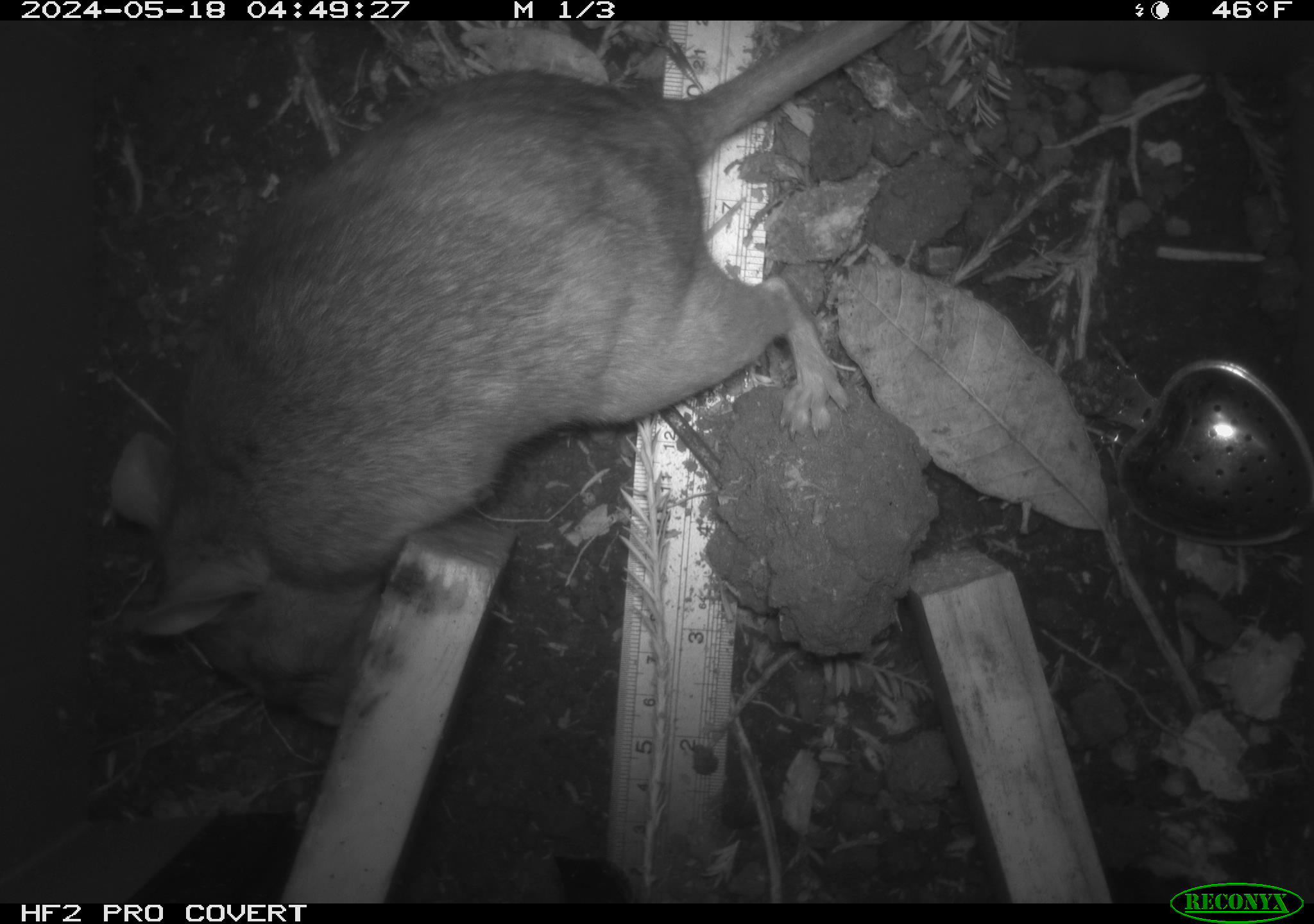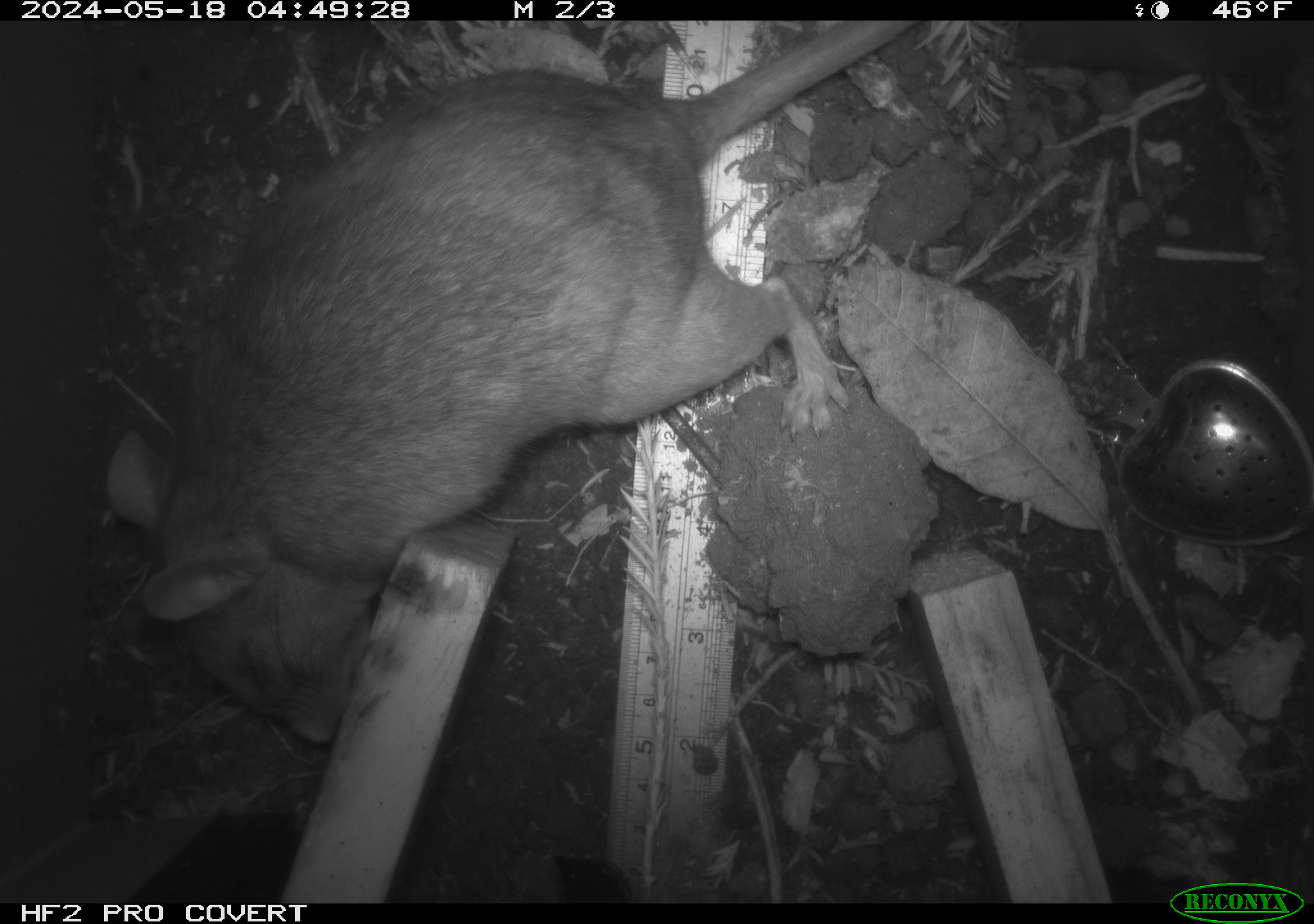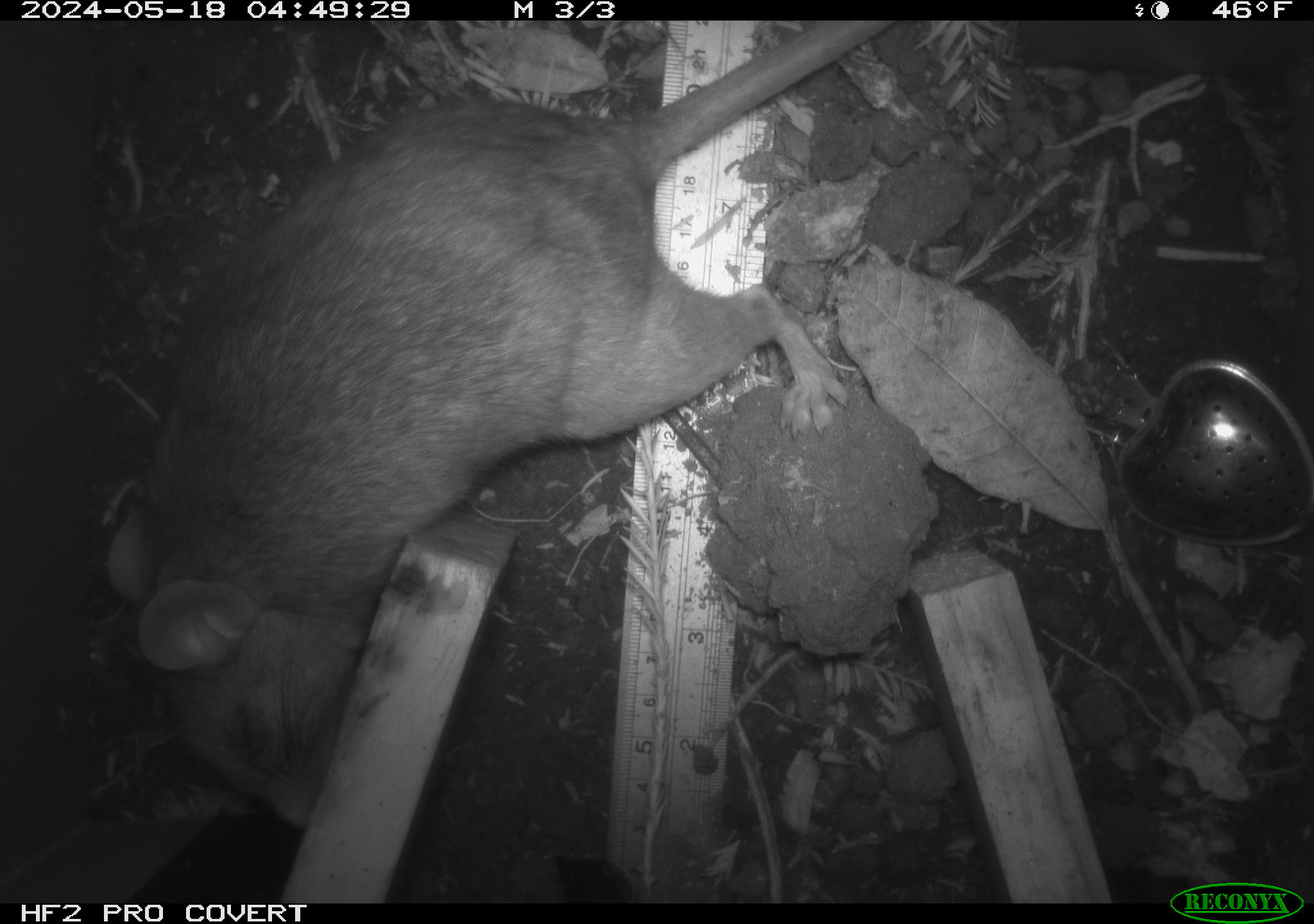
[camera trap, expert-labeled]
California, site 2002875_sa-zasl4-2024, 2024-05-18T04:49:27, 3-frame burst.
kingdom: Animalia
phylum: Chordata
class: Mammalia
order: Rodentia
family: Cricetidae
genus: Neotoma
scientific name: Neotoma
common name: pack rat or woodrat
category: neotoma species